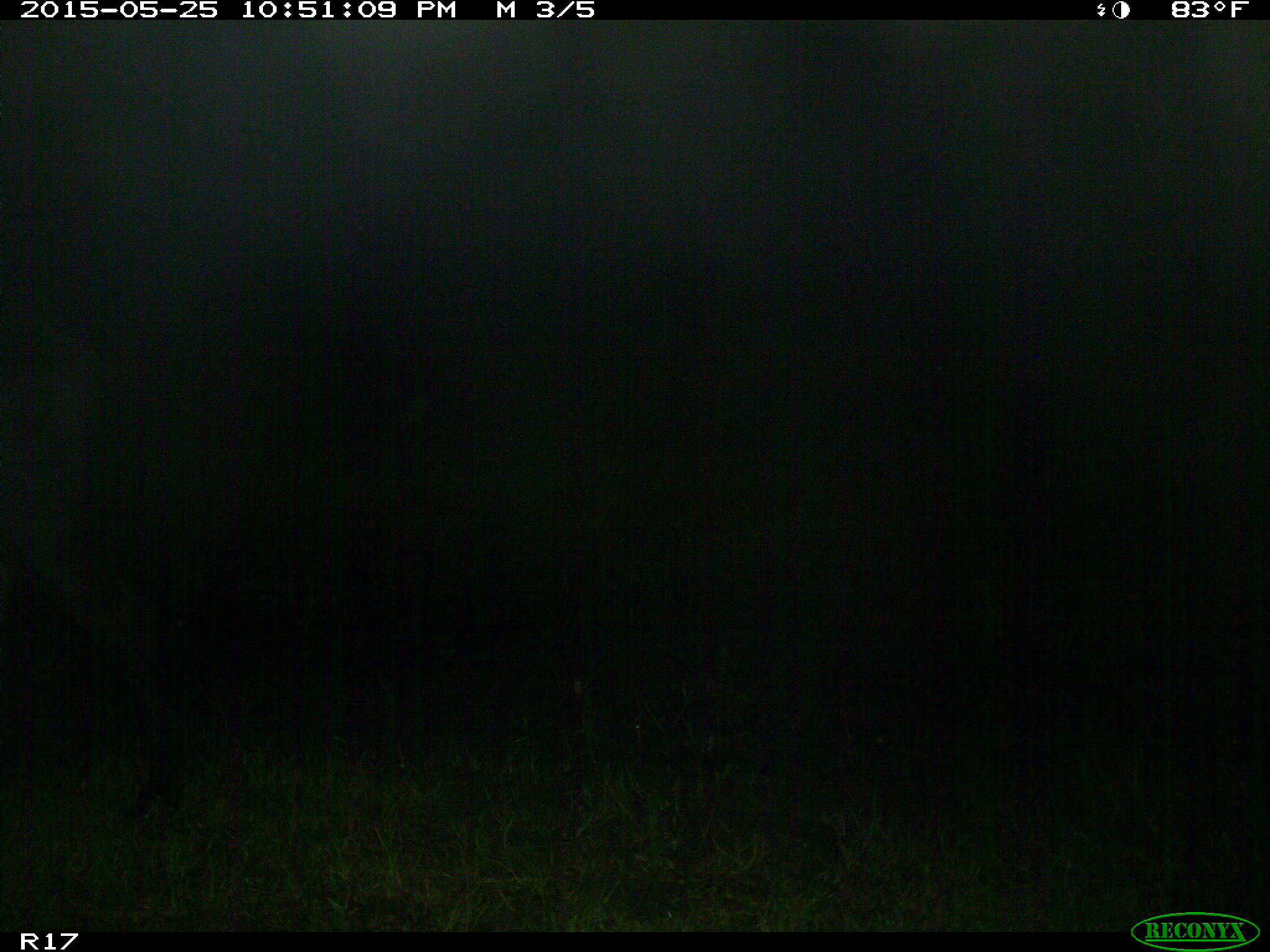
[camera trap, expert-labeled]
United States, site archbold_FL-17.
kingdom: Animalia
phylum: Chordata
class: Mammalia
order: Artiodactyla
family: Bovidae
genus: Bos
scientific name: Bos taurus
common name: domestic cow